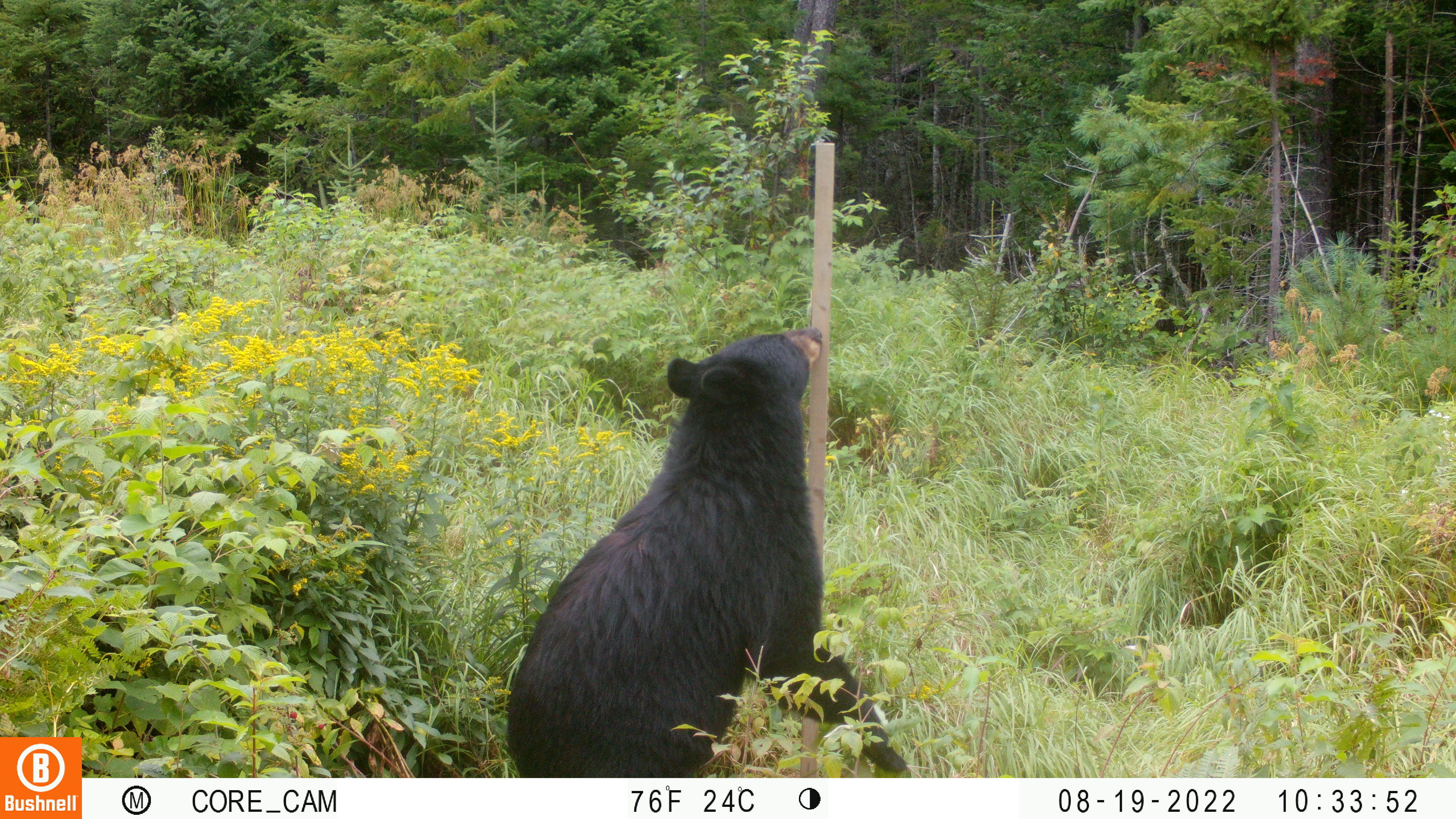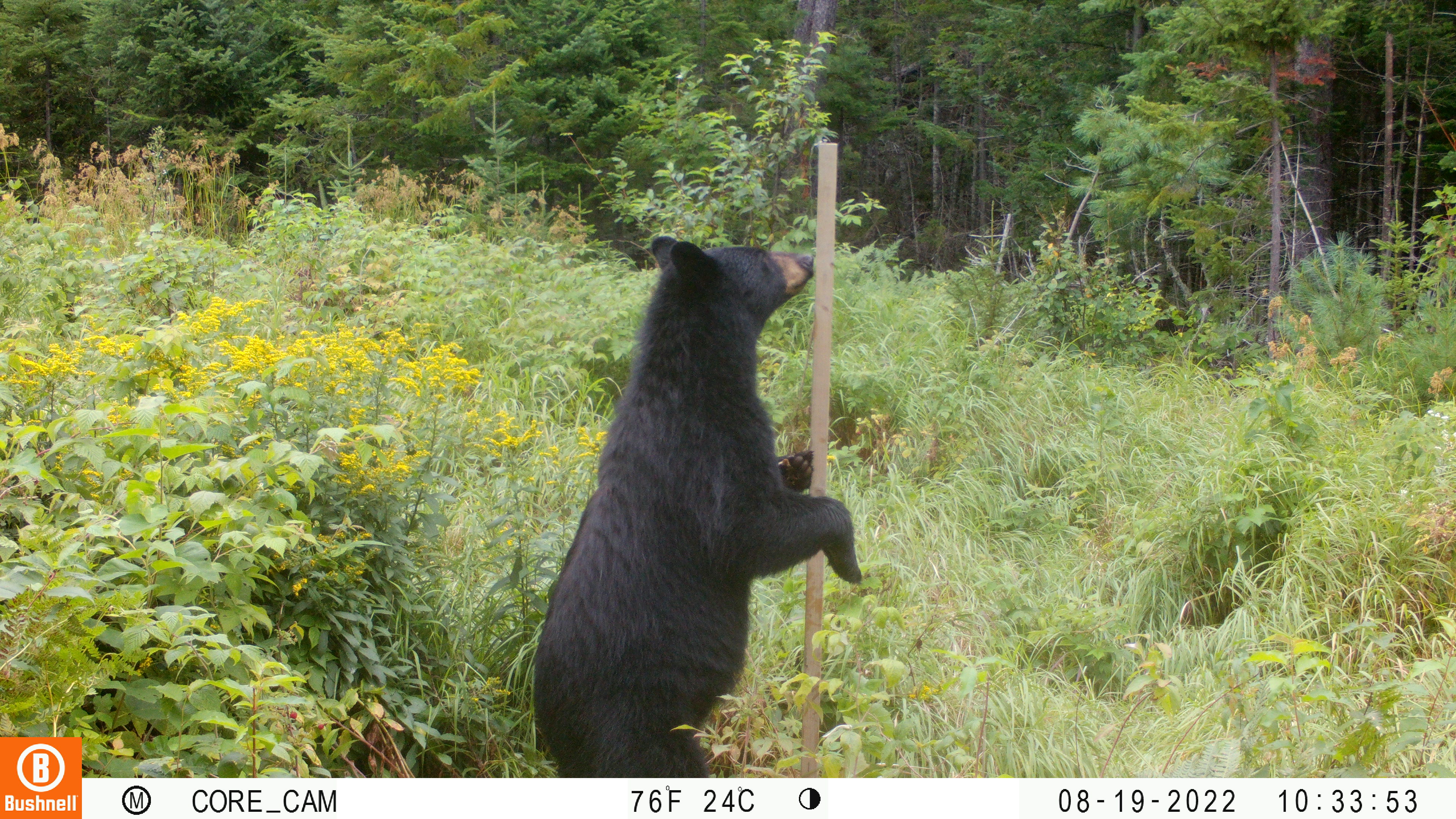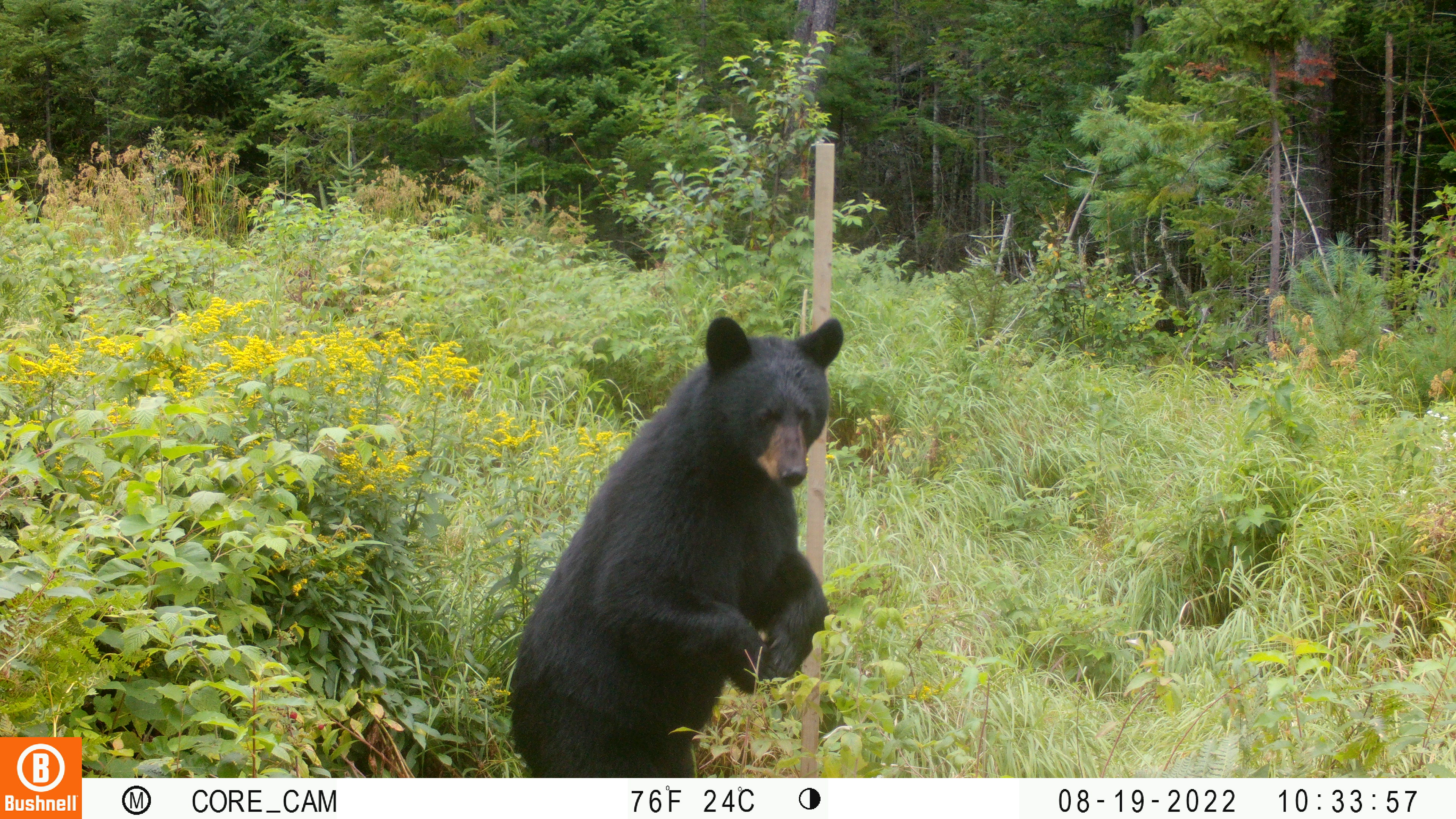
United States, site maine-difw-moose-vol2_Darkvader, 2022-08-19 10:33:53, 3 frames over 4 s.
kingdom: Animalia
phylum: Chordata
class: Mammalia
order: Carnivora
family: Ursidae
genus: Ursus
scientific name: Ursus americanus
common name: black bear